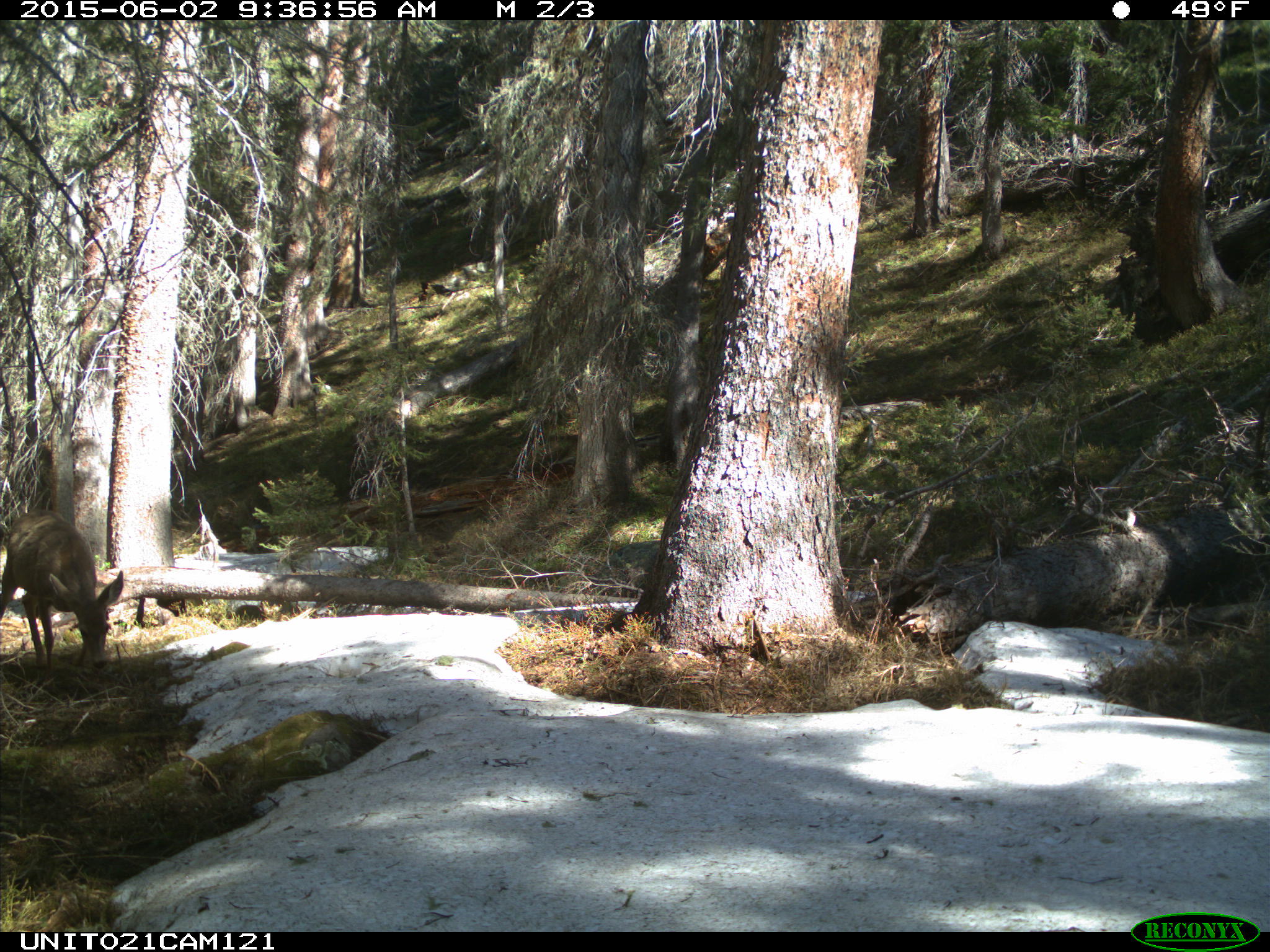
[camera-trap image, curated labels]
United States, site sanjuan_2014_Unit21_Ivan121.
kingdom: Animalia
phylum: Chordata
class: Mammalia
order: Artiodactyla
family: Cervidae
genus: Odocoileus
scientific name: Odocoileus hemionus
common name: mule deer